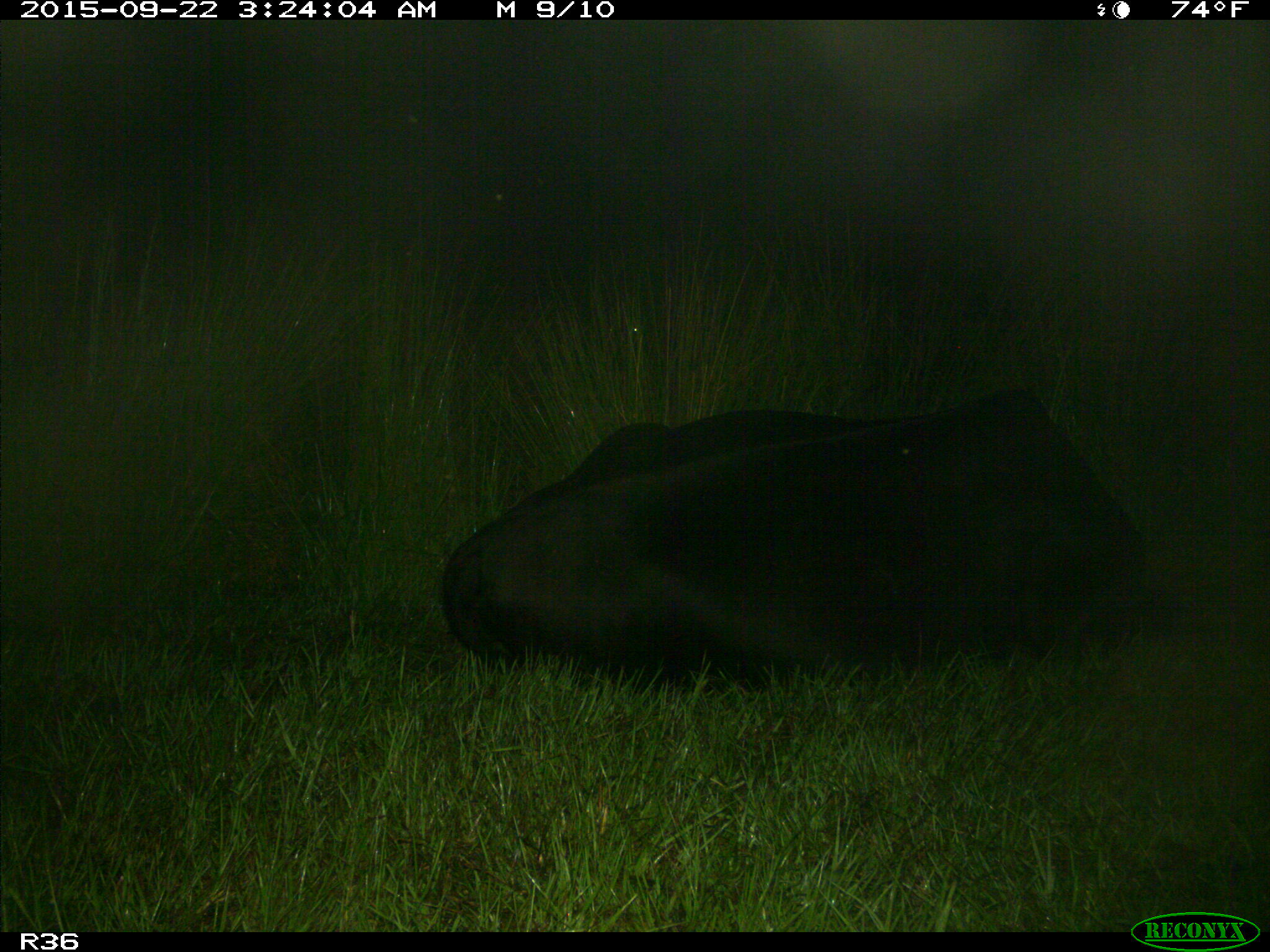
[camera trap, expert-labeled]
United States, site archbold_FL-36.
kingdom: Animalia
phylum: Chordata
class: Mammalia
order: Artiodactyla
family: Bovidae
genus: Bos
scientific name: Bos taurus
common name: domestic cow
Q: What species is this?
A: Bos taurus (domestic cow).